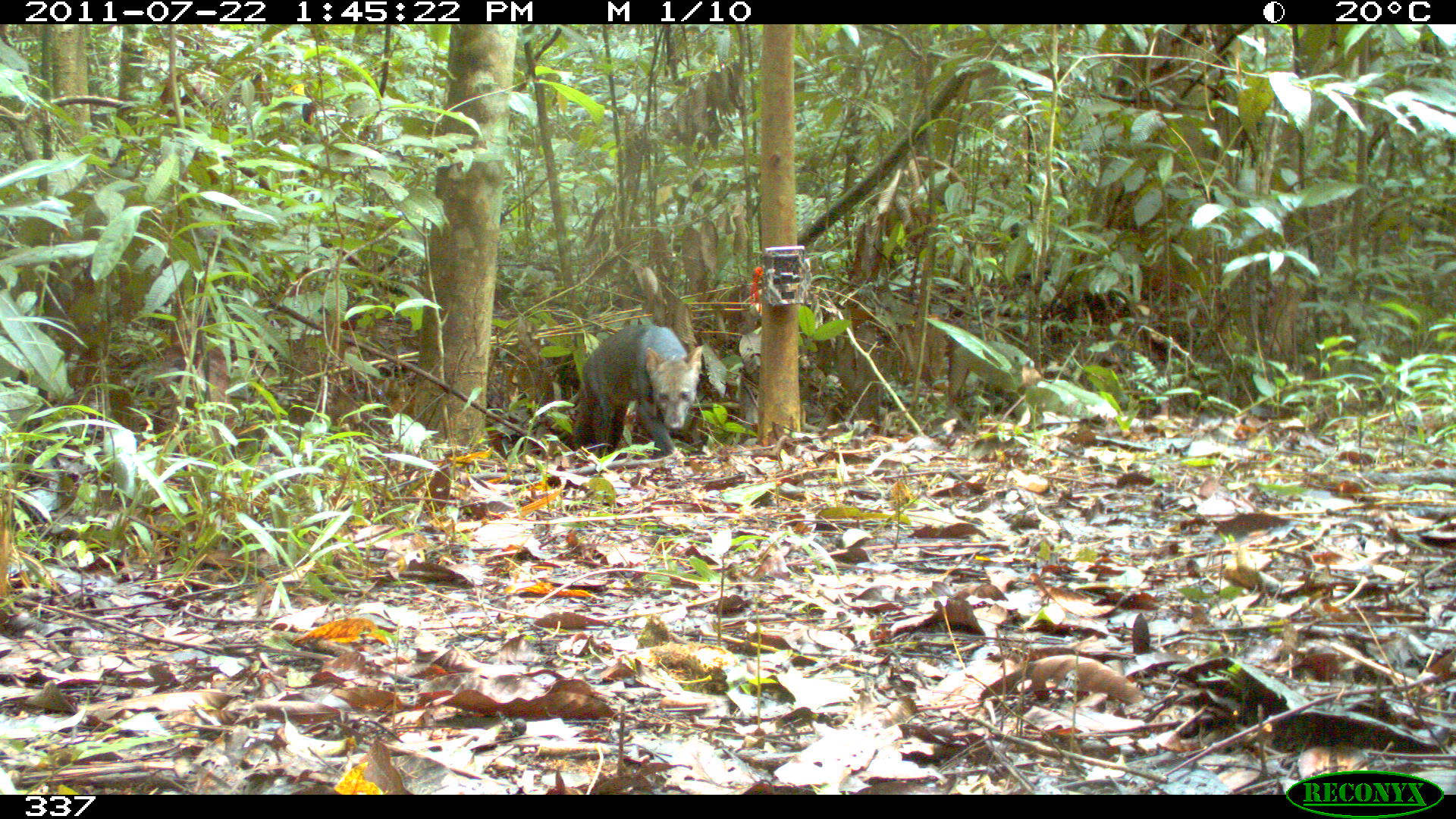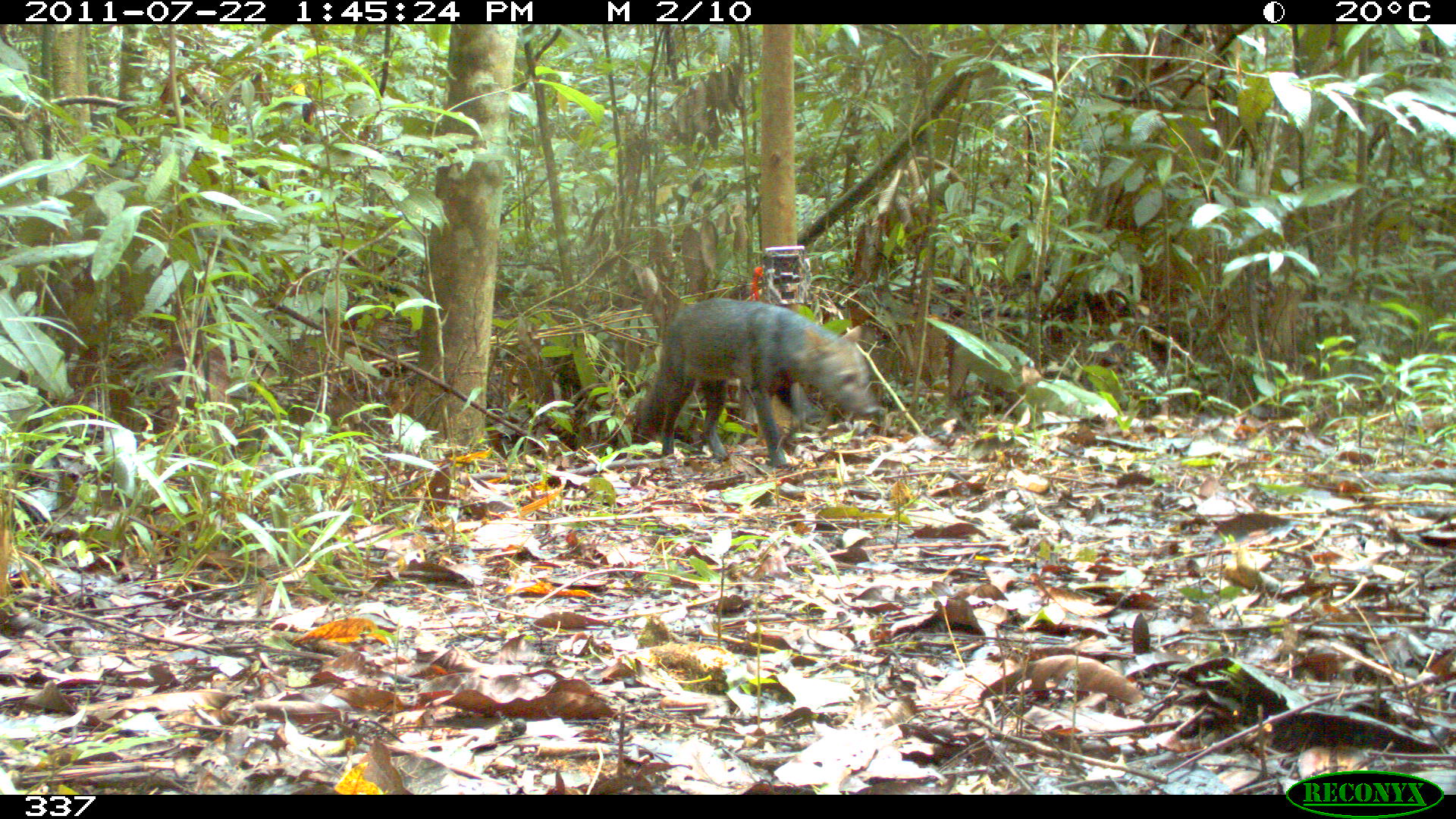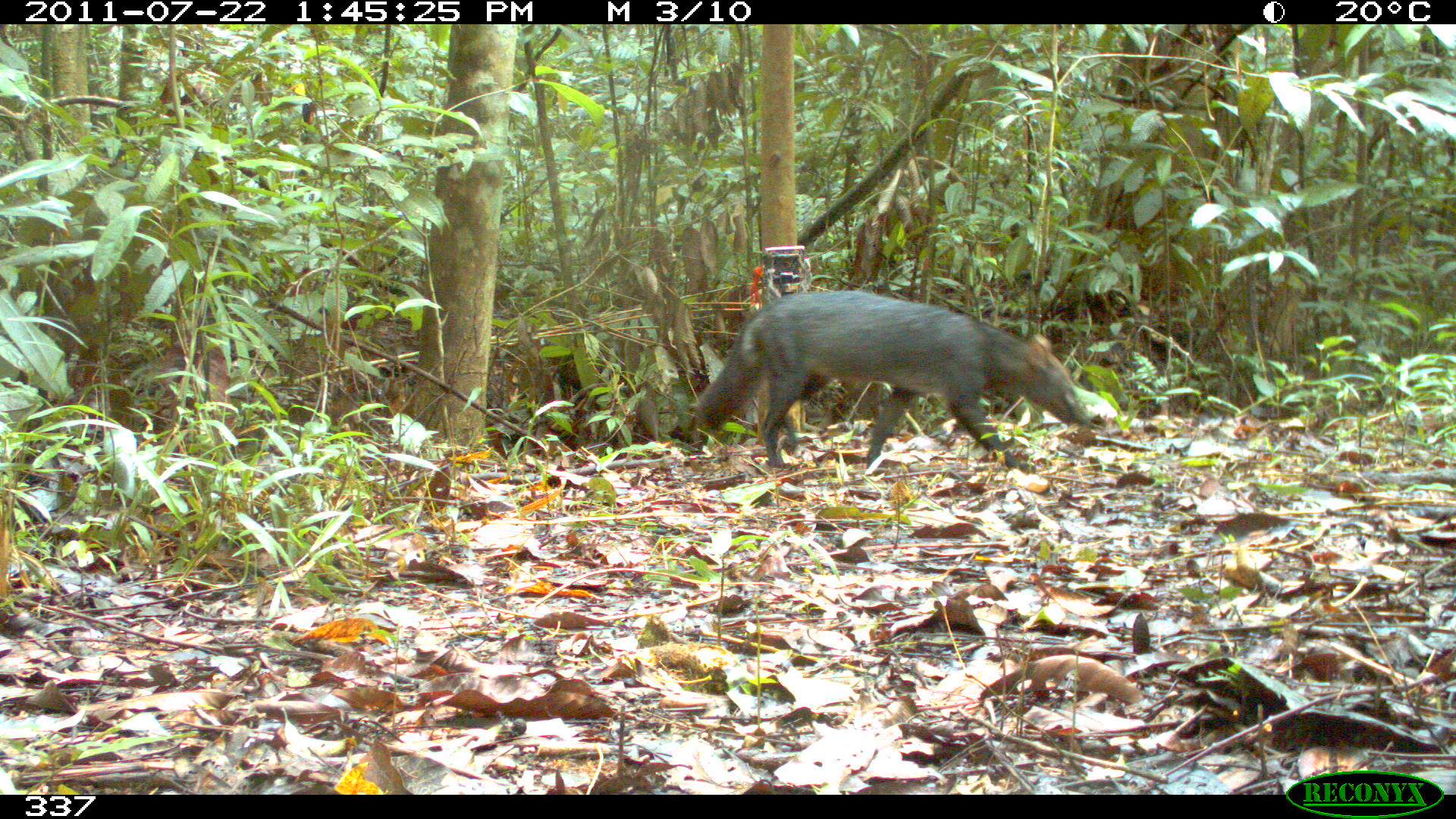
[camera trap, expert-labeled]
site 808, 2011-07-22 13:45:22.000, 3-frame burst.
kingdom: Animalia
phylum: Chordata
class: Mammalia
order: Carnivora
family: Canidae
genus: Atelocynus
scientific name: Atelocynus microtis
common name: short-eared dog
Atelocynus microtis (short-eared dog).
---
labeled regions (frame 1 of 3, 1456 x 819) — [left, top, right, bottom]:
atelocynus microtis: [574, 322, 703, 457]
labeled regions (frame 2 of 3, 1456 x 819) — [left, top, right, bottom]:
atelocynus microtis: [633, 295, 877, 467]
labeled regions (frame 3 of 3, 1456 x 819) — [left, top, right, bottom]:
atelocynus microtis: [691, 288, 1089, 474]